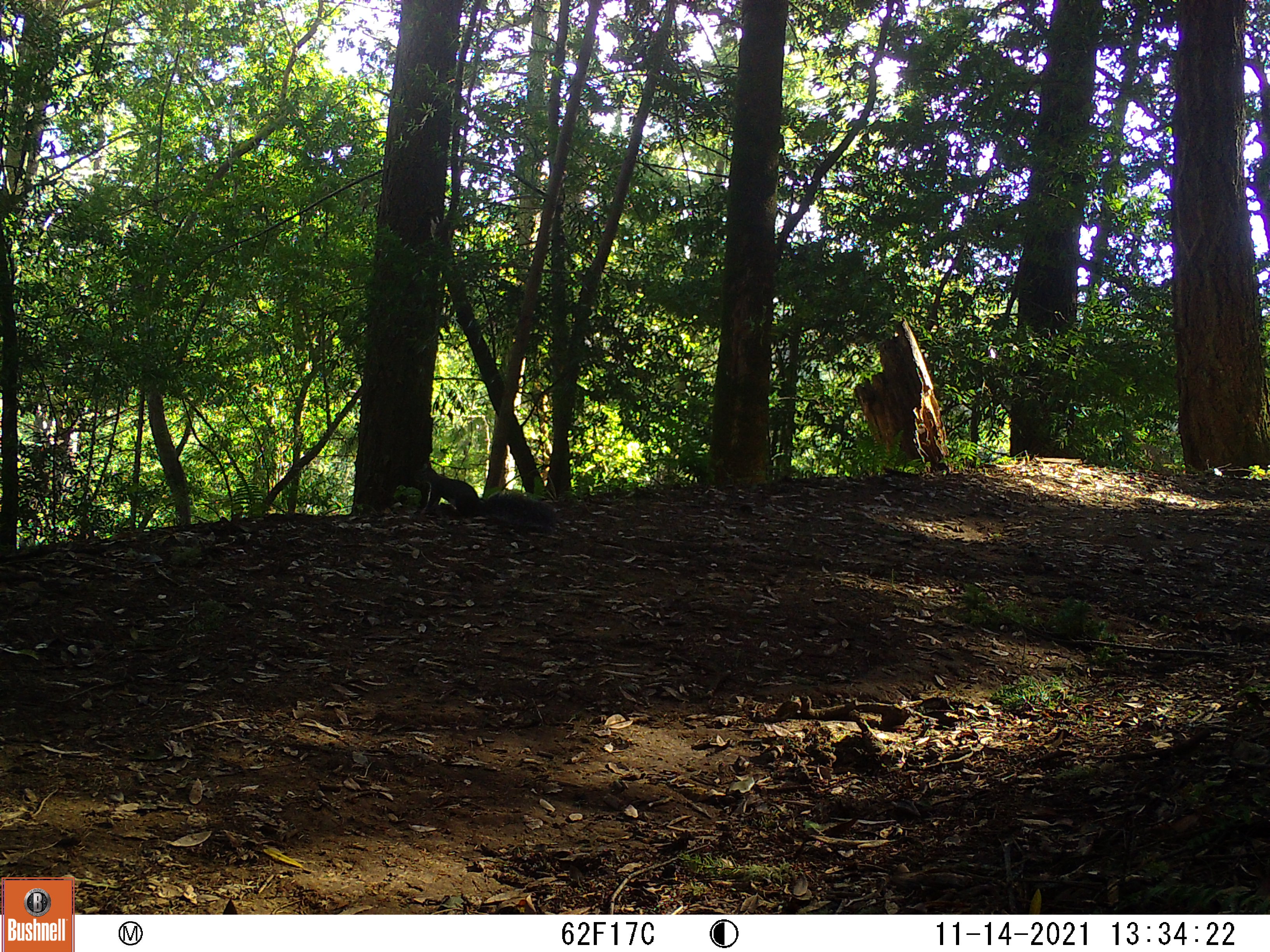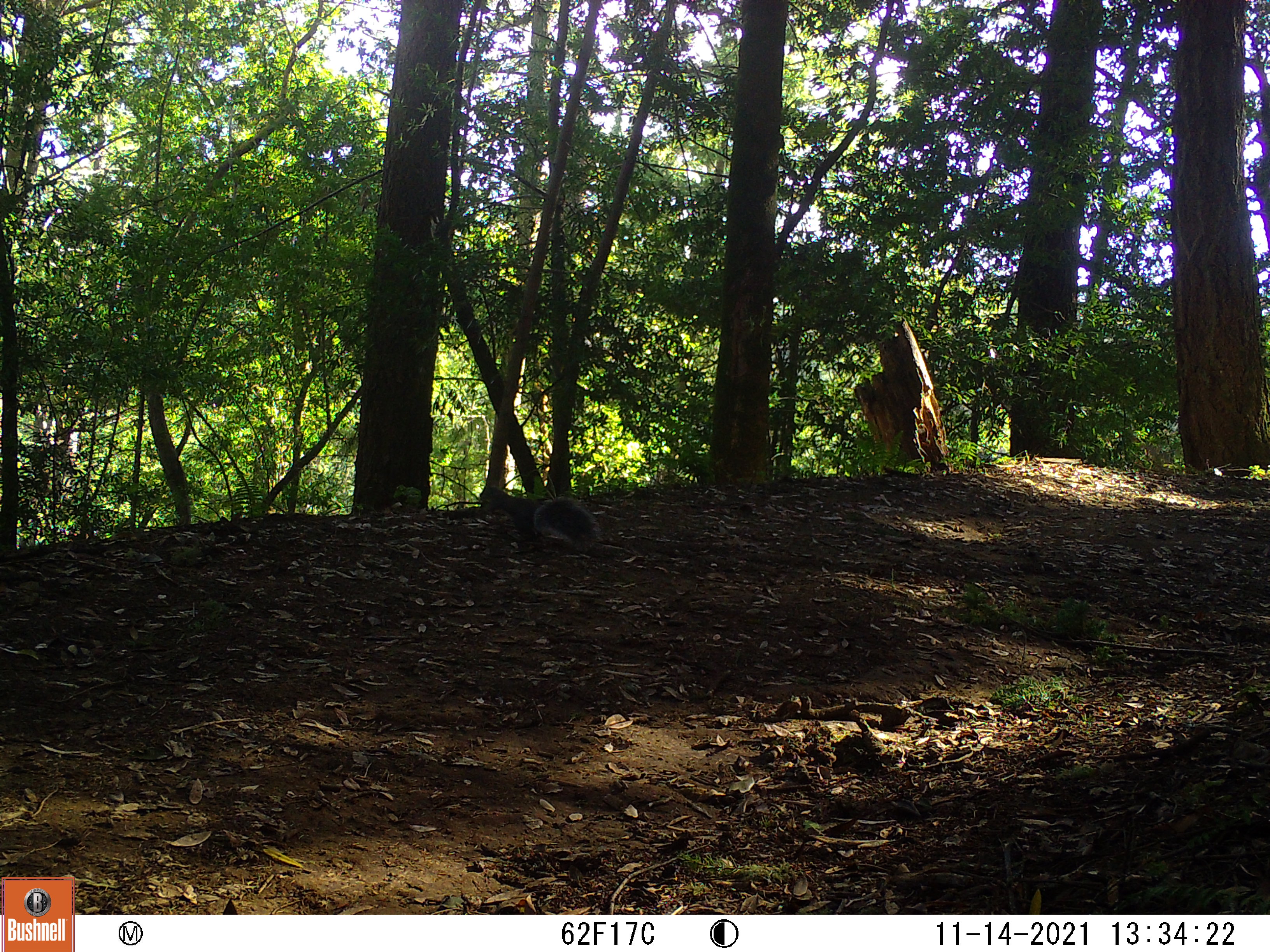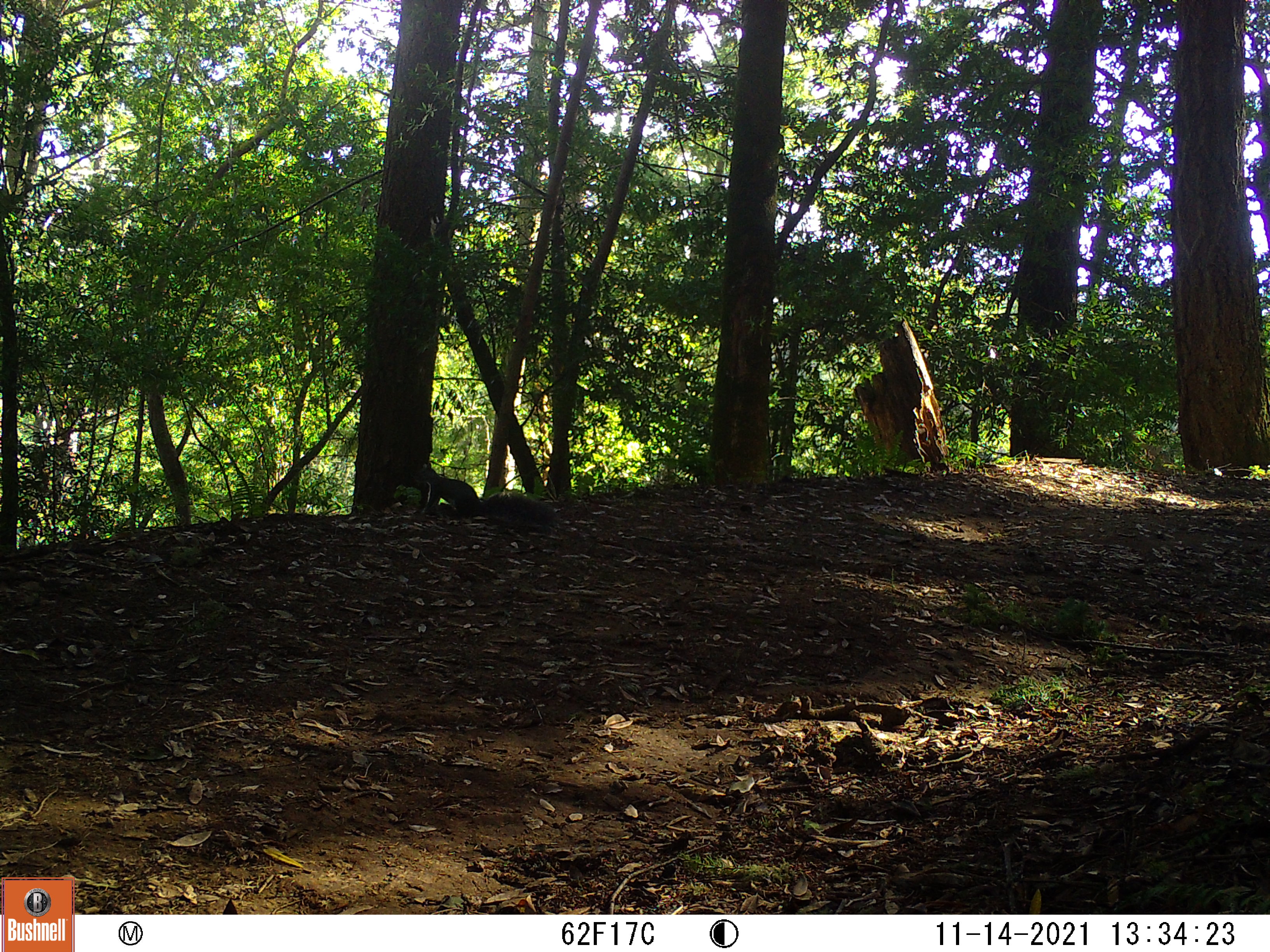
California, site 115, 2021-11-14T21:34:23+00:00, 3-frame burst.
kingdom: Animalia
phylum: Chordata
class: Mammalia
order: Rodentia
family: Sciuridae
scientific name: Sciuridae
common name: squirrel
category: unknown squirrel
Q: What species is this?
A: Unknown squirrel (squirrel) (Sciuridae).